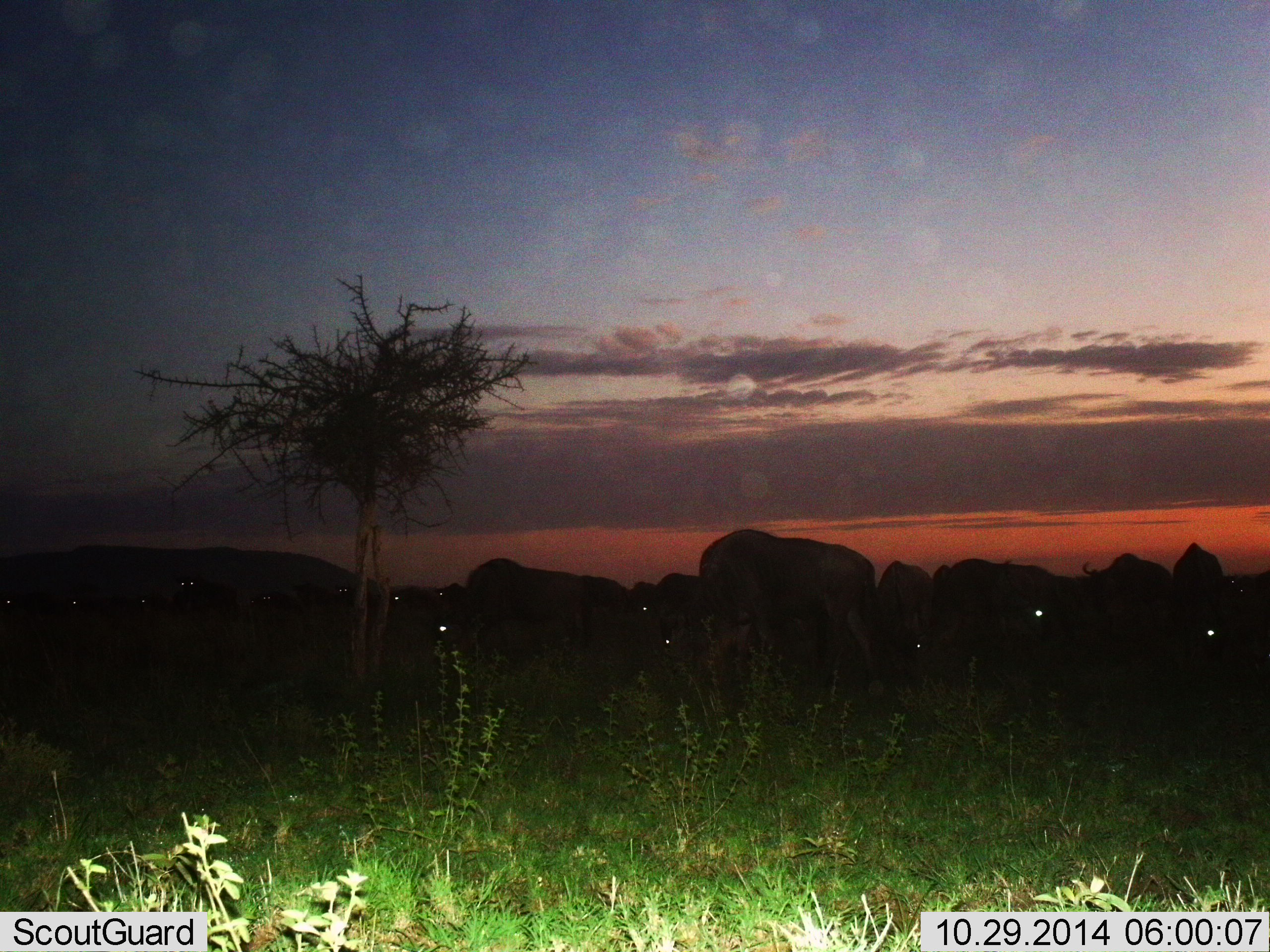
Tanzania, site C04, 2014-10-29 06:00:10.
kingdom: Animalia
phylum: Chordata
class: Mammalia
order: Artiodactyla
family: Bovidae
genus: Connochaetes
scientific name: Connochaetes taurinus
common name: blue wildebeest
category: wildebeest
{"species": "wildebeest (blue wildebeest) (Connochaetes taurinus)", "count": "11-50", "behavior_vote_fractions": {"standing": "89%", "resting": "11%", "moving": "33%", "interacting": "0%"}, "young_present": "0%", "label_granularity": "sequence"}